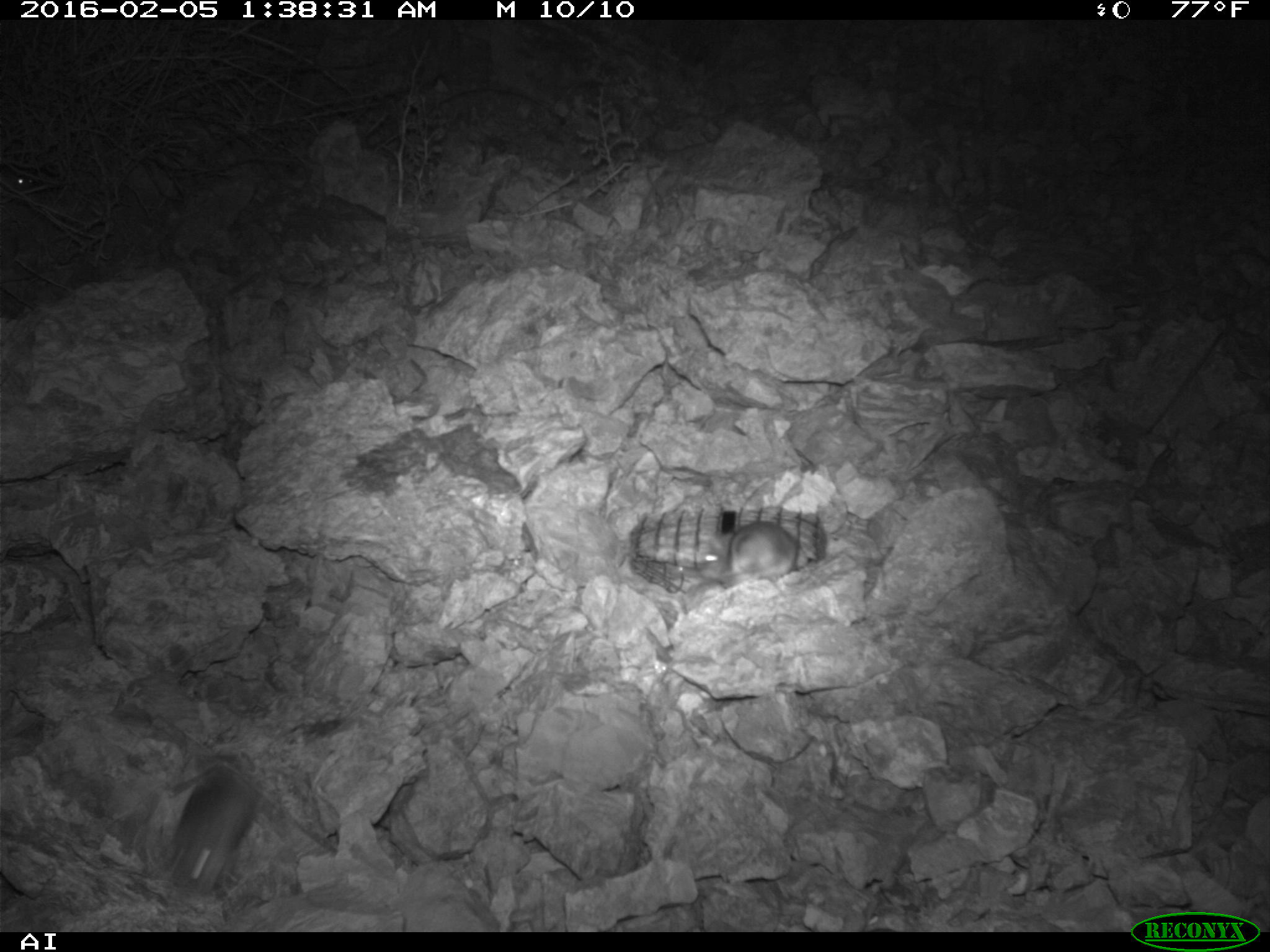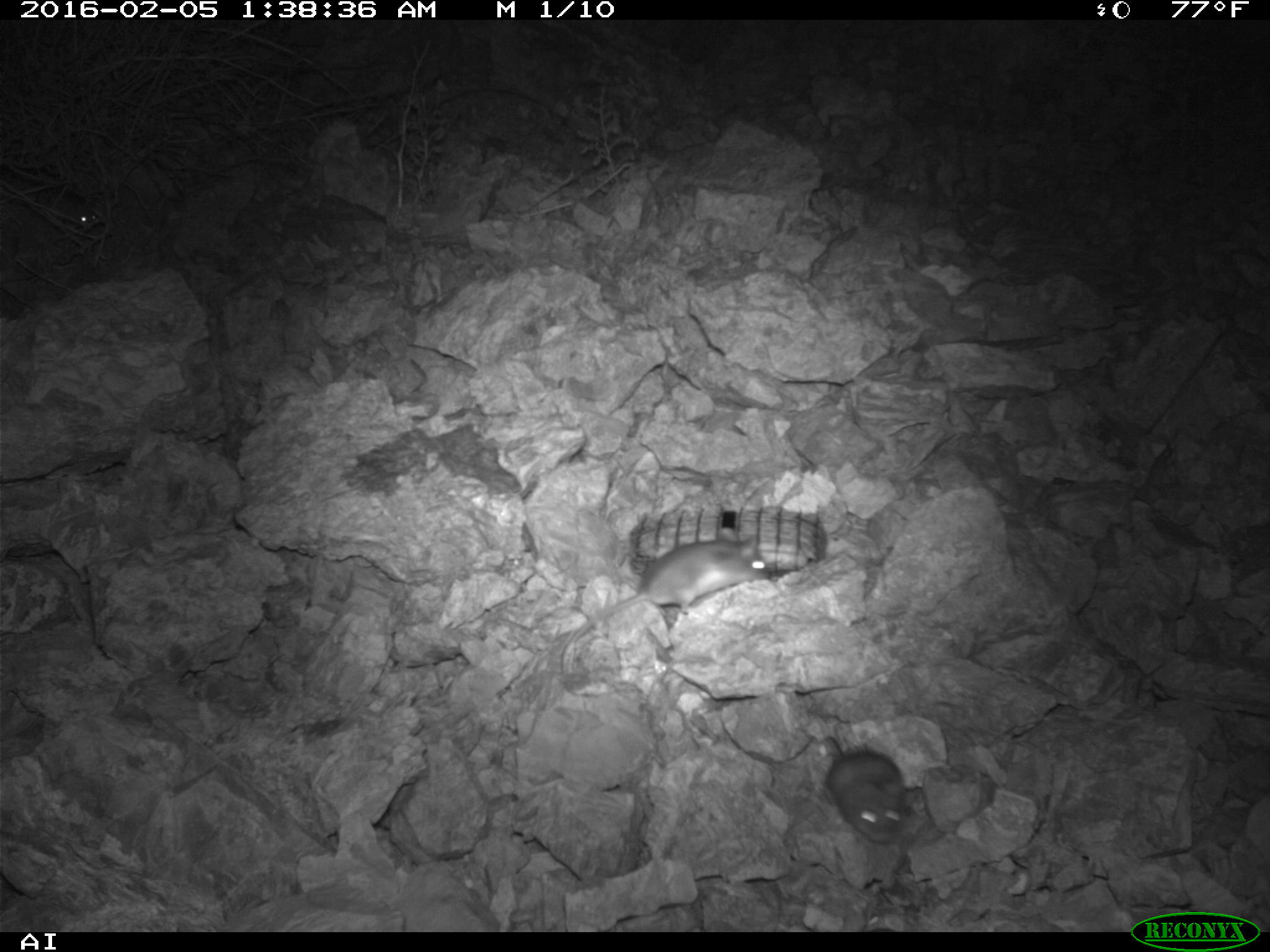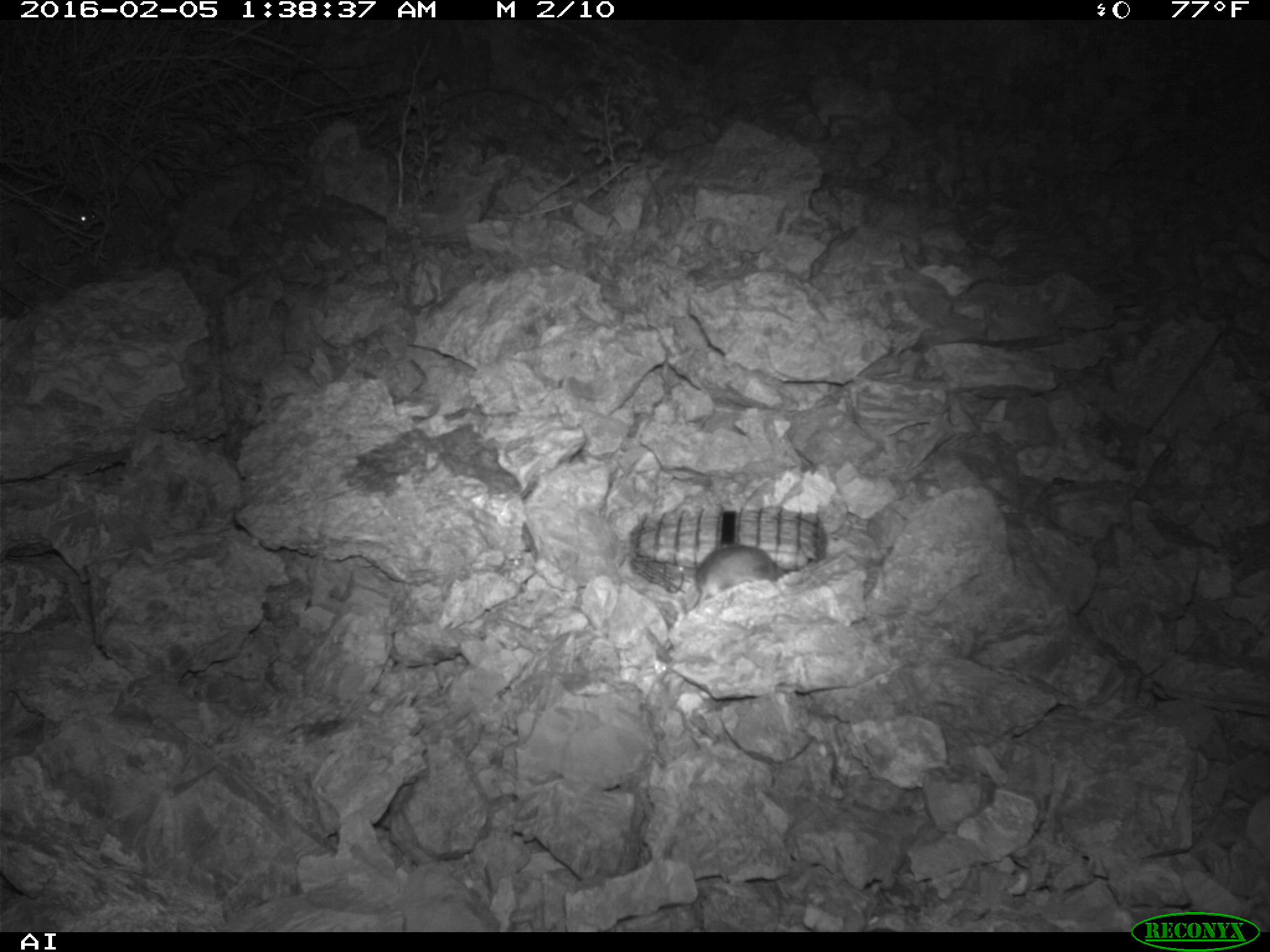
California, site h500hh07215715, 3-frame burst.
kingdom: Animalia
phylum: Chordata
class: Mammalia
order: Rodentia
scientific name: Rodentia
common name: rodent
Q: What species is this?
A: Rodent (Rodentia).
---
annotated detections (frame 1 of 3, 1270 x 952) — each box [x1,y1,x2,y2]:
rodent: [167,765,258,894]; [700,522,797,587]; [13,171,35,191]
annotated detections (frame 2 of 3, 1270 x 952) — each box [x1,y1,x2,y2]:
rodent: [551,534,768,673]; [802,734,907,843]; [51,180,97,221]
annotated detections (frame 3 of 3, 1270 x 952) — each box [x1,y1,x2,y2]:
rodent: [3,167,102,229]; [689,542,782,598]